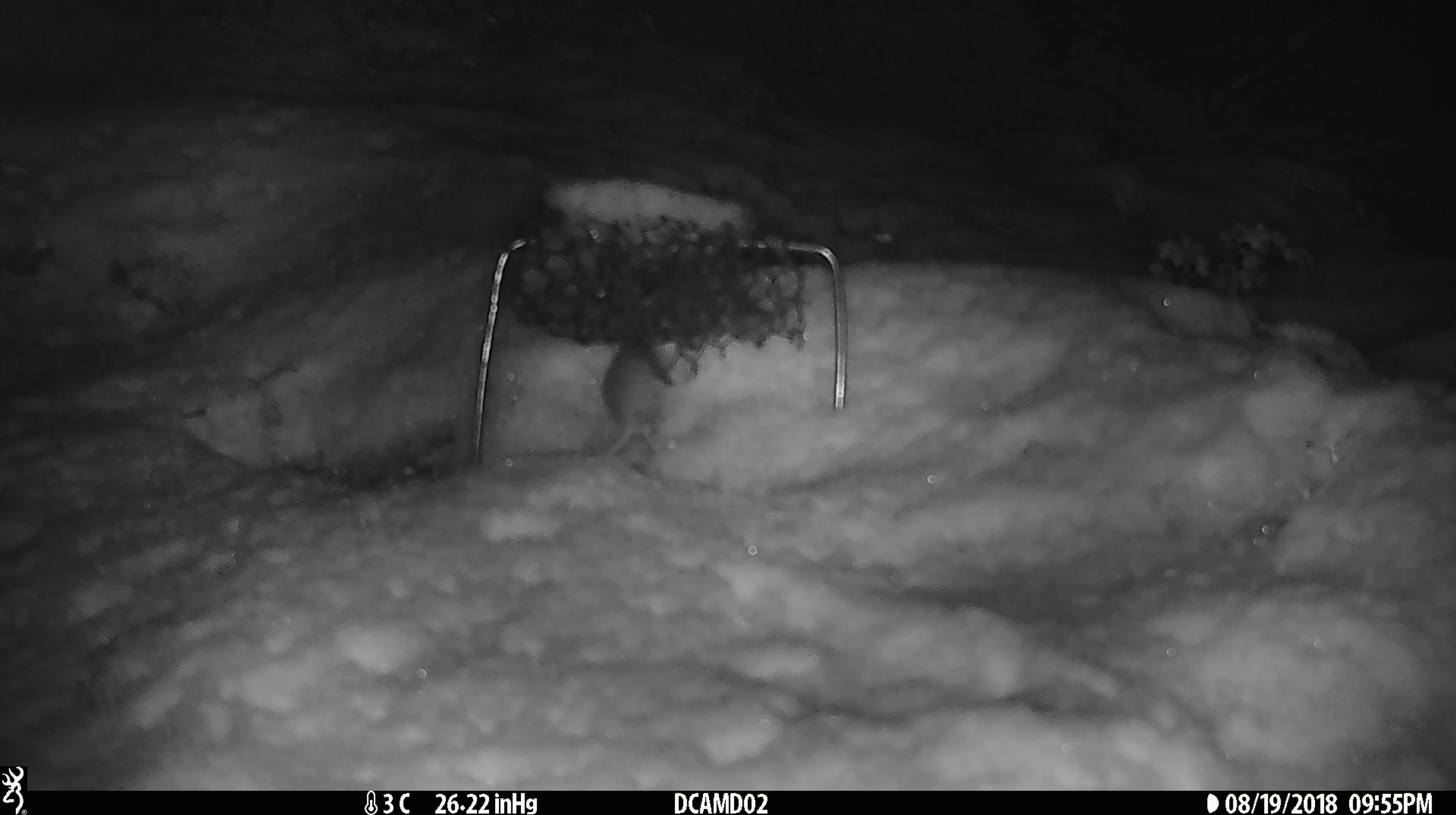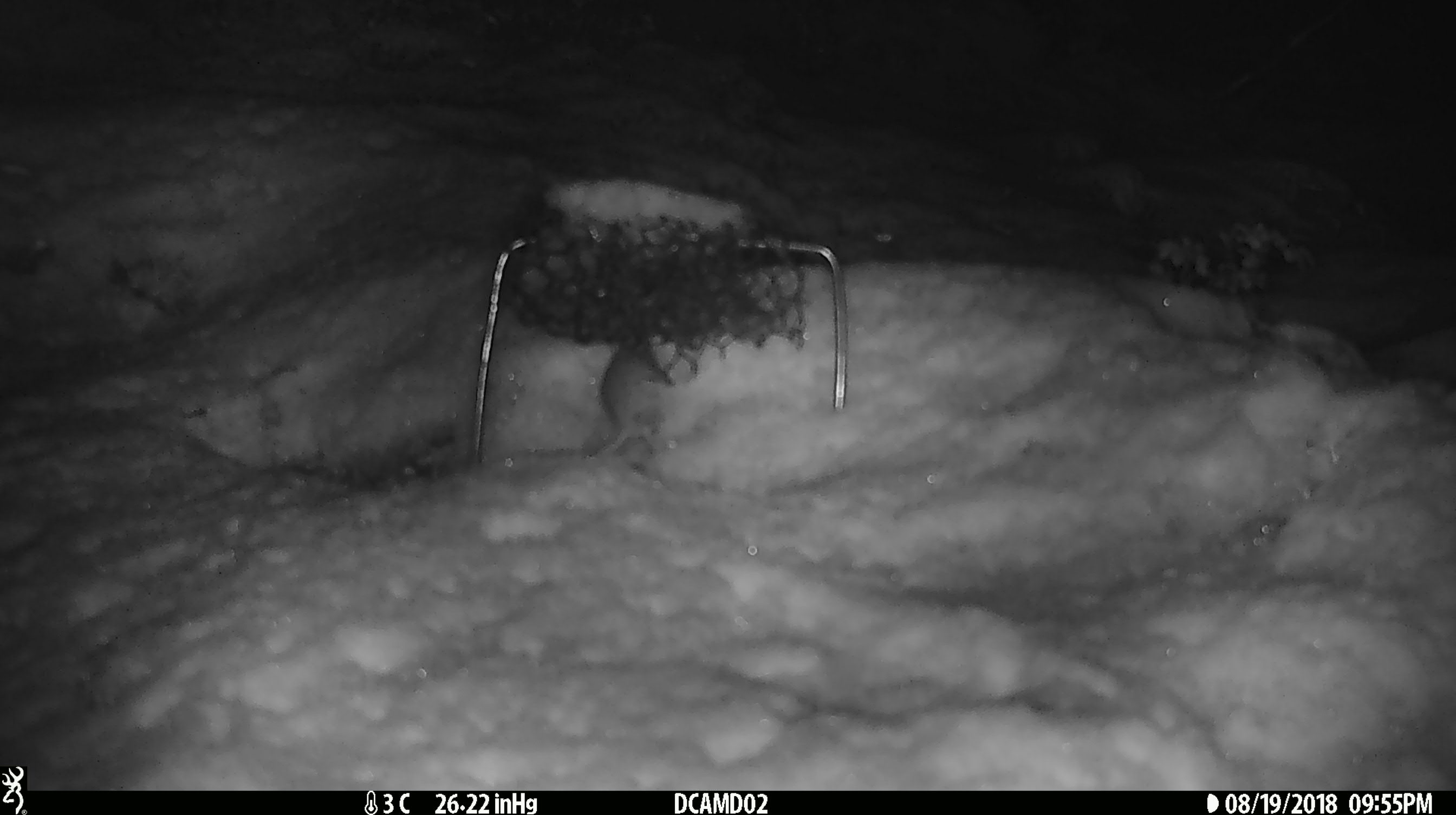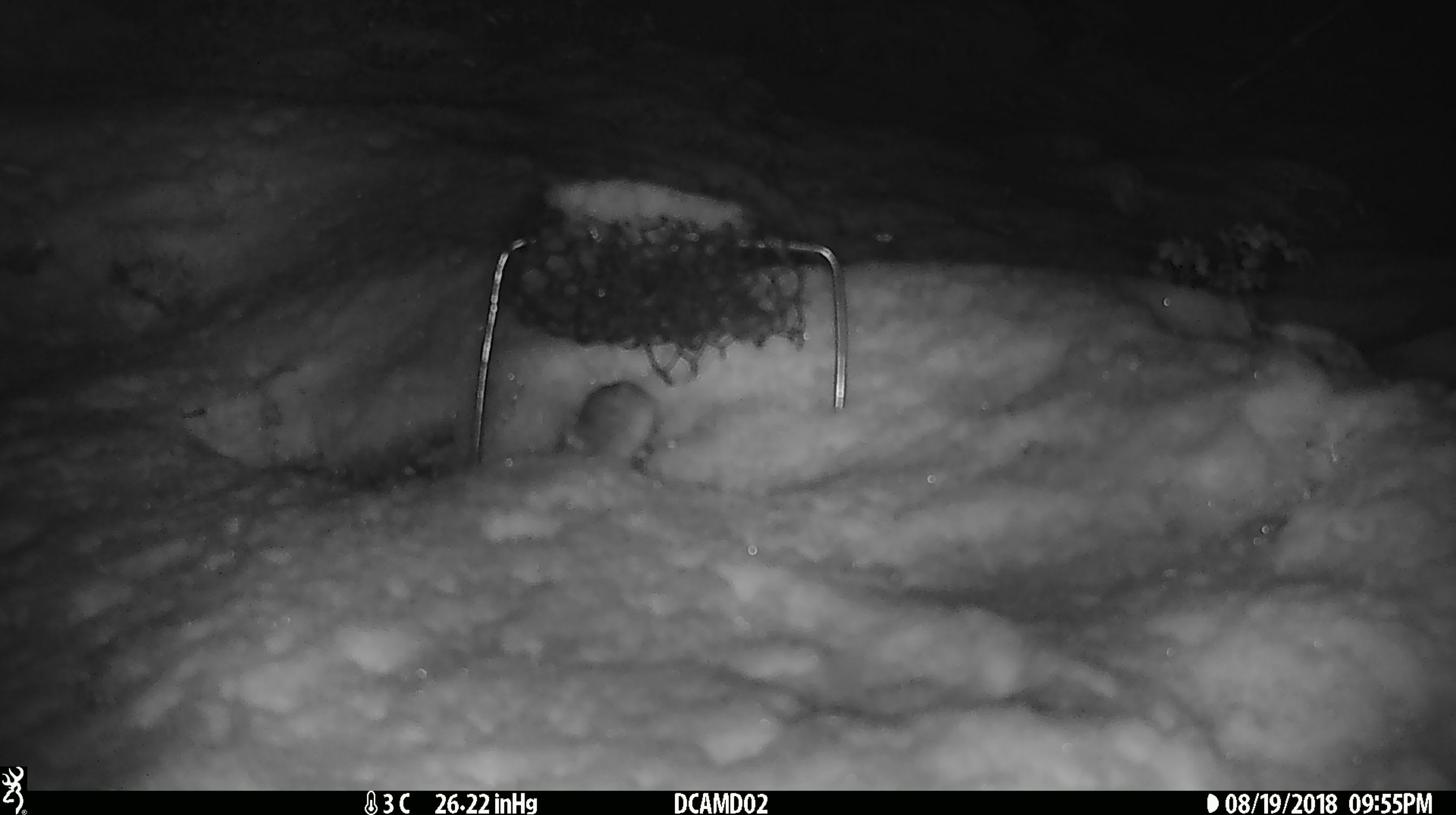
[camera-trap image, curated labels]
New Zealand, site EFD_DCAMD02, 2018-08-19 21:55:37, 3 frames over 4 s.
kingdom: Animalia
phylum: Chordata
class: Mammalia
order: Rodentia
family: Muridae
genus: Mus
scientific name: Mus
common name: mouse